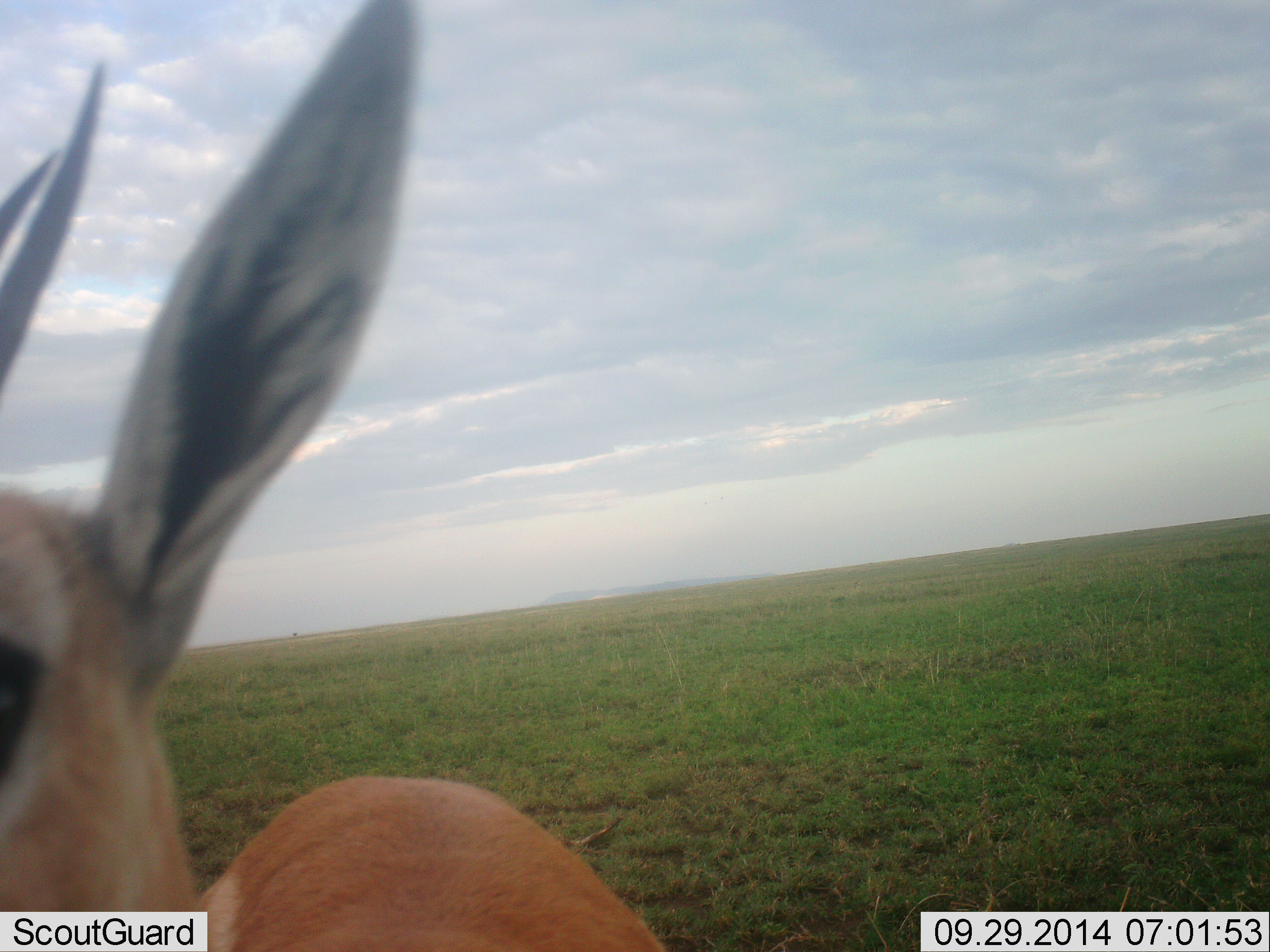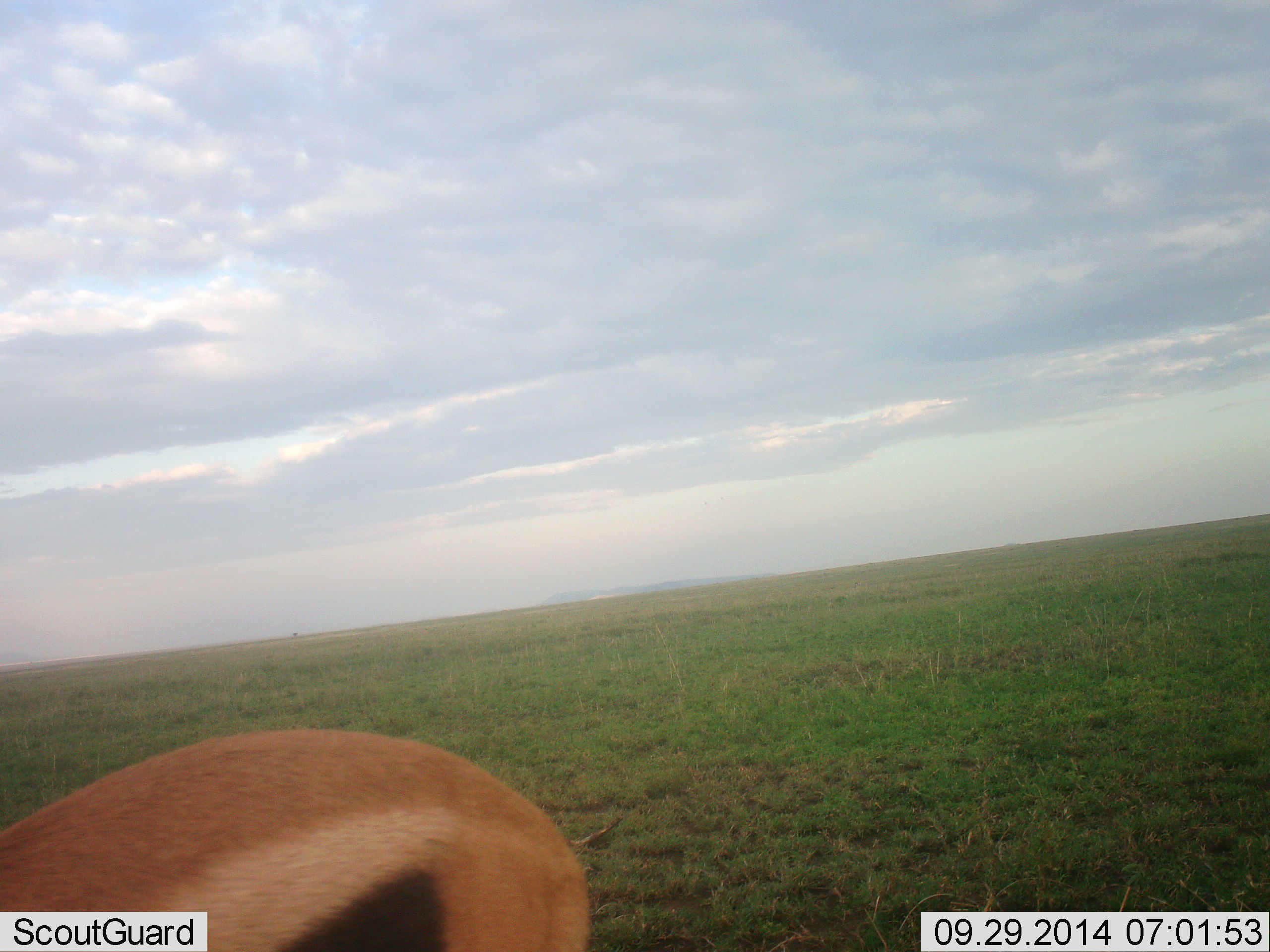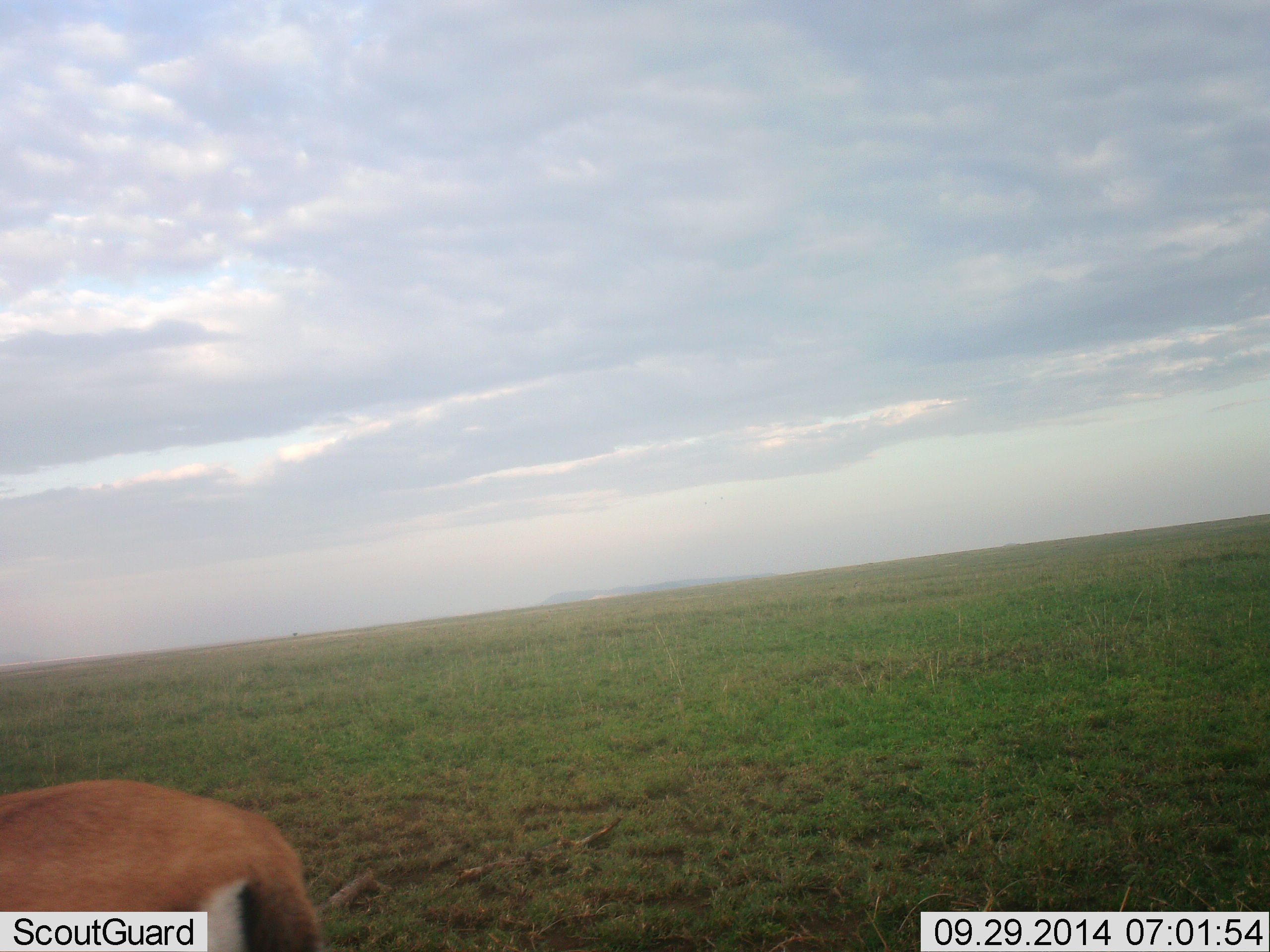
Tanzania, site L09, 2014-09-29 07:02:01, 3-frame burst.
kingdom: Animalia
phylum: Chordata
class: Mammalia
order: Artiodactyla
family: Bovidae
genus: Eudorcas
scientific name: Eudorcas thomsonii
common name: thomson's gazelle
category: gazellethomsons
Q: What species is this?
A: Gazellethomsons (thomson's gazelle) (Eudorcas thomsonii).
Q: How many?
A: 1.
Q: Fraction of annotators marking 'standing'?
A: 60%.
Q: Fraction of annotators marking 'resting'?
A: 0%.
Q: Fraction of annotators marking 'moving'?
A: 20%.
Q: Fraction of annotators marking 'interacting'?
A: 20%.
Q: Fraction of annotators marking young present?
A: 0%.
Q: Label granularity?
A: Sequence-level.